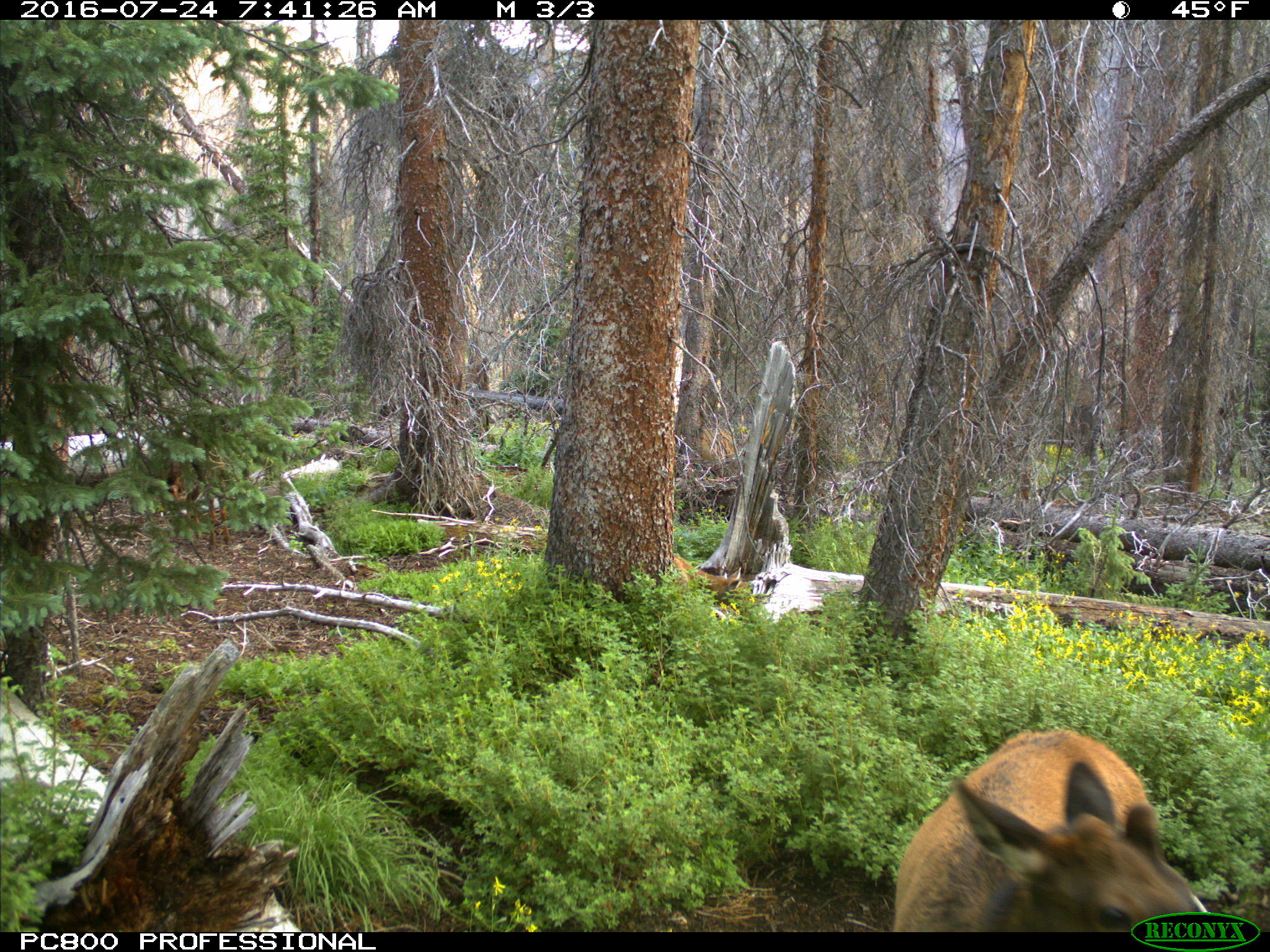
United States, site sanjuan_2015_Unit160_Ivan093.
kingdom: Animalia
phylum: Chordata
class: Mammalia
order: Artiodactyla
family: Cervidae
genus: Cervus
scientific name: Cervus elaphus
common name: red deer